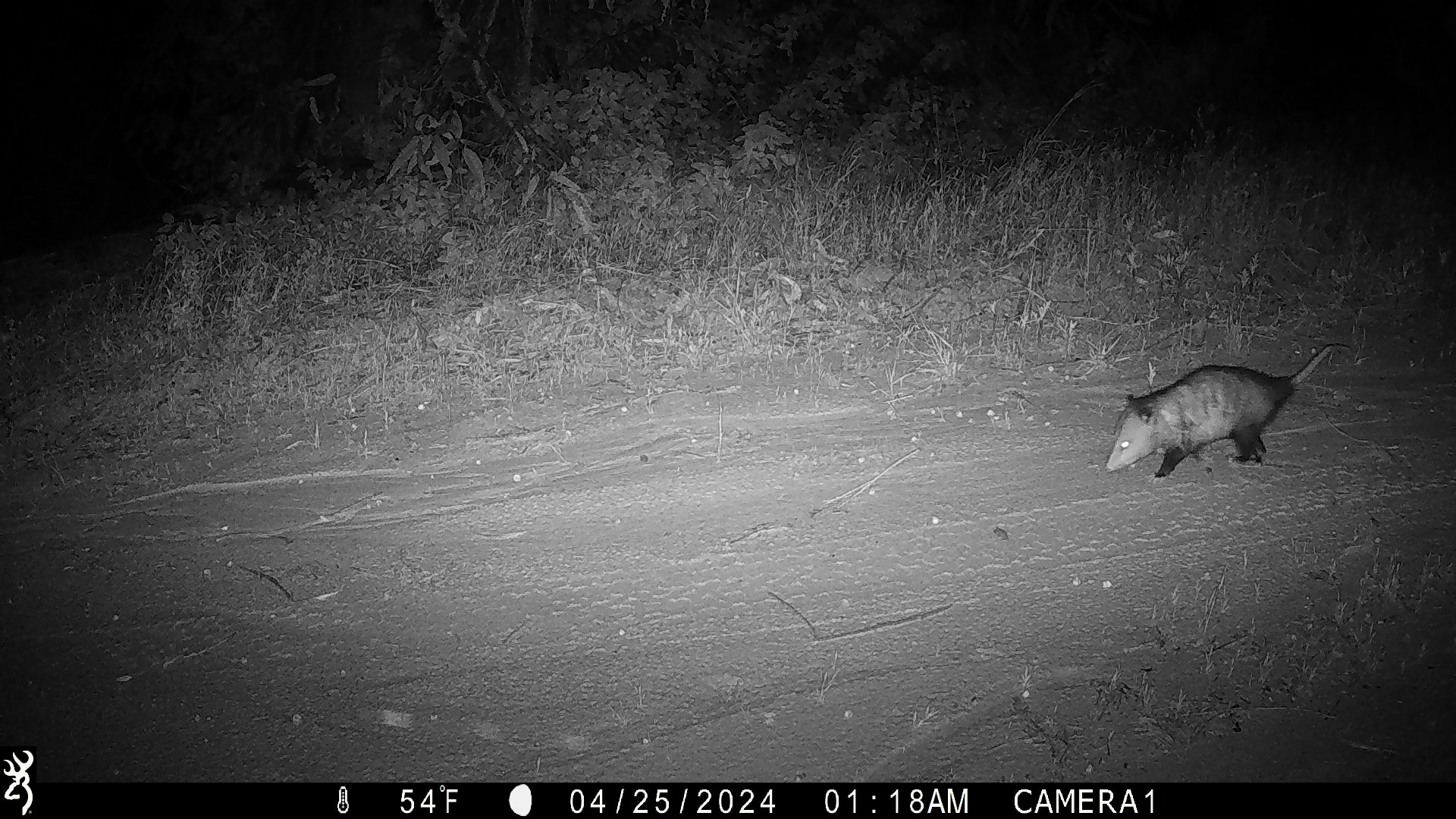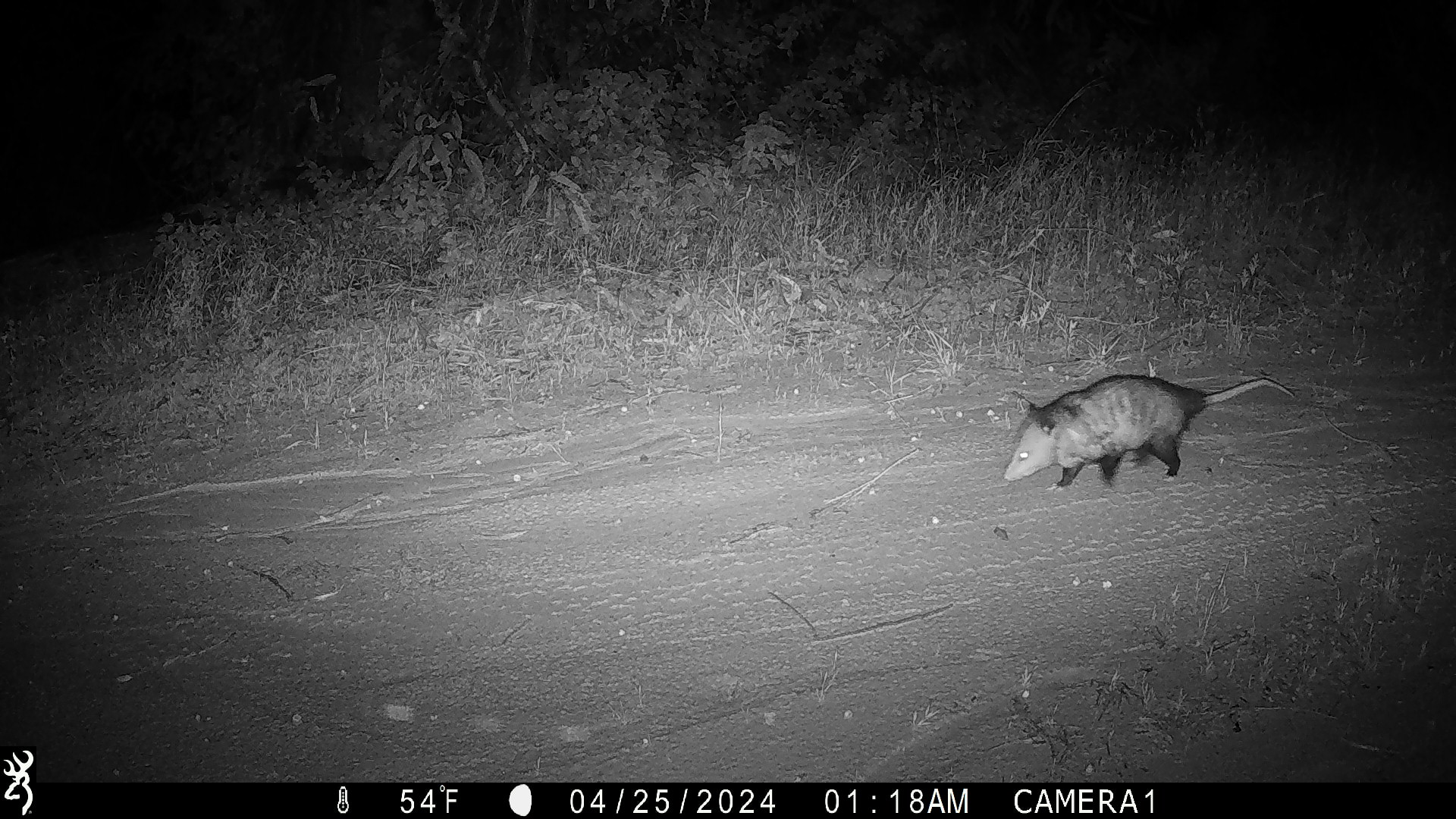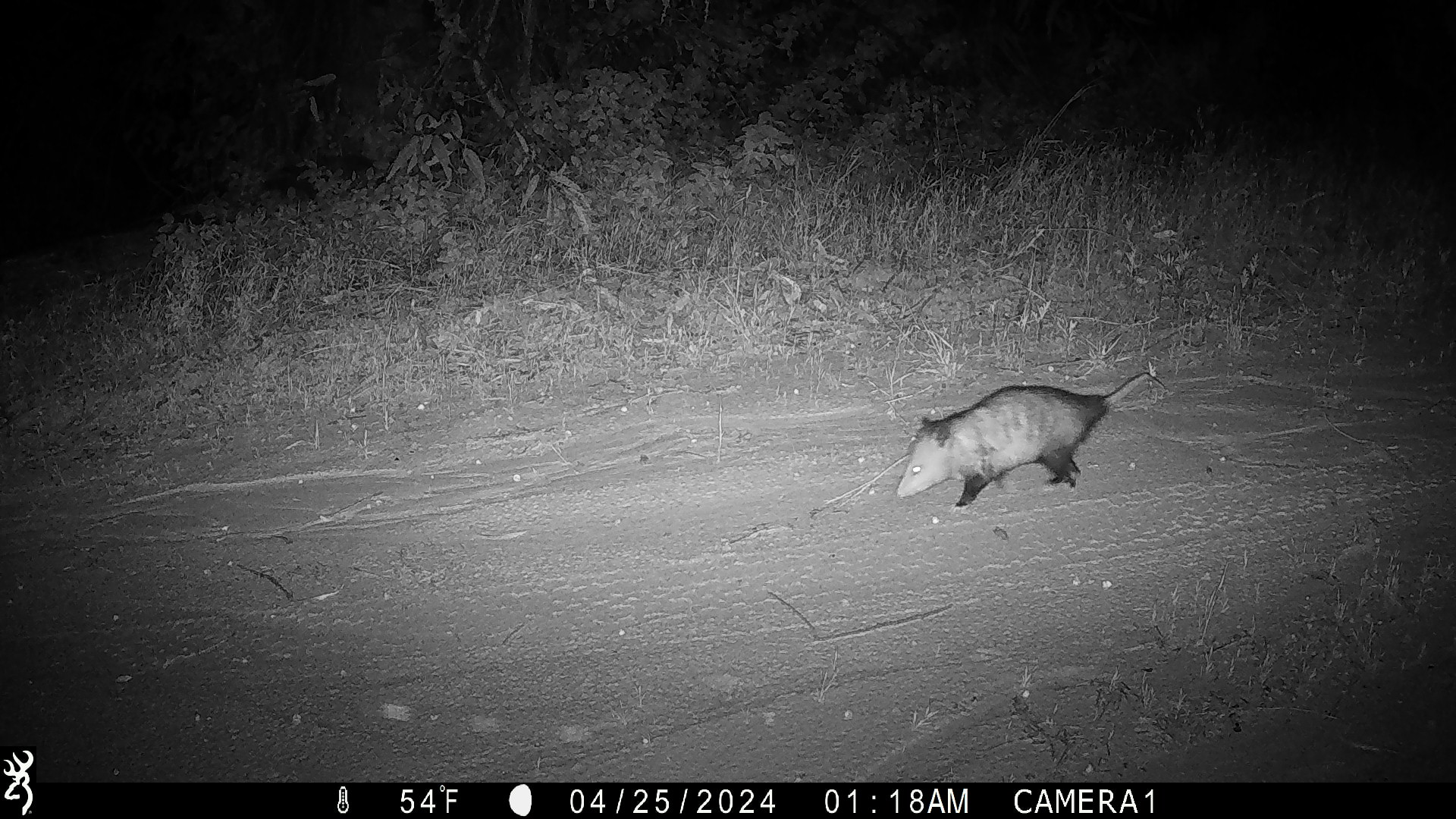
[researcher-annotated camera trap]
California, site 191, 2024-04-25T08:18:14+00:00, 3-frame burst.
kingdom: Animalia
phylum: Chordata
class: Mammalia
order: Didelphimorphia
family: Didelphidae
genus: Didelphis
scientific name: Didelphis virginiana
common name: virginia opossum